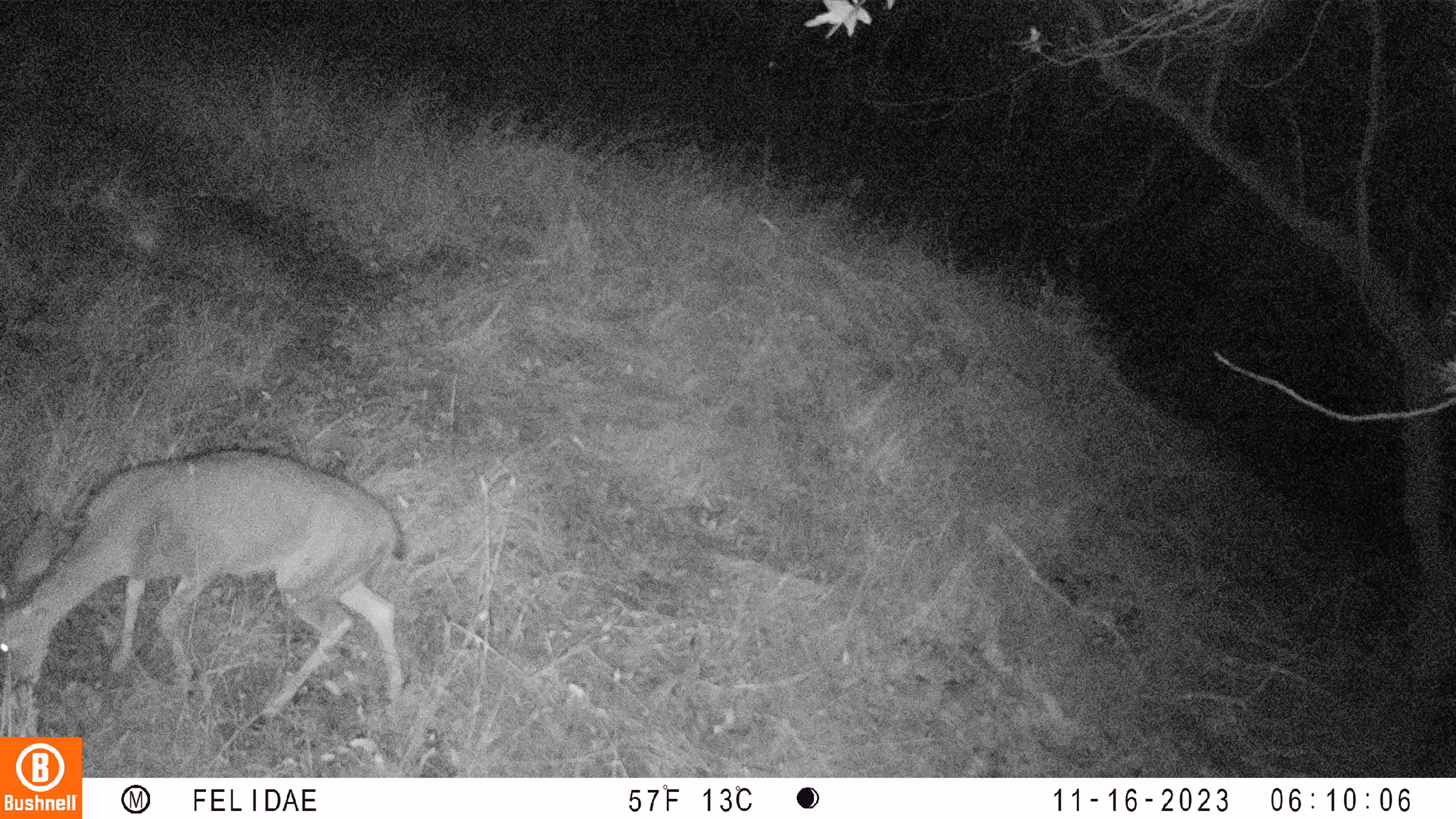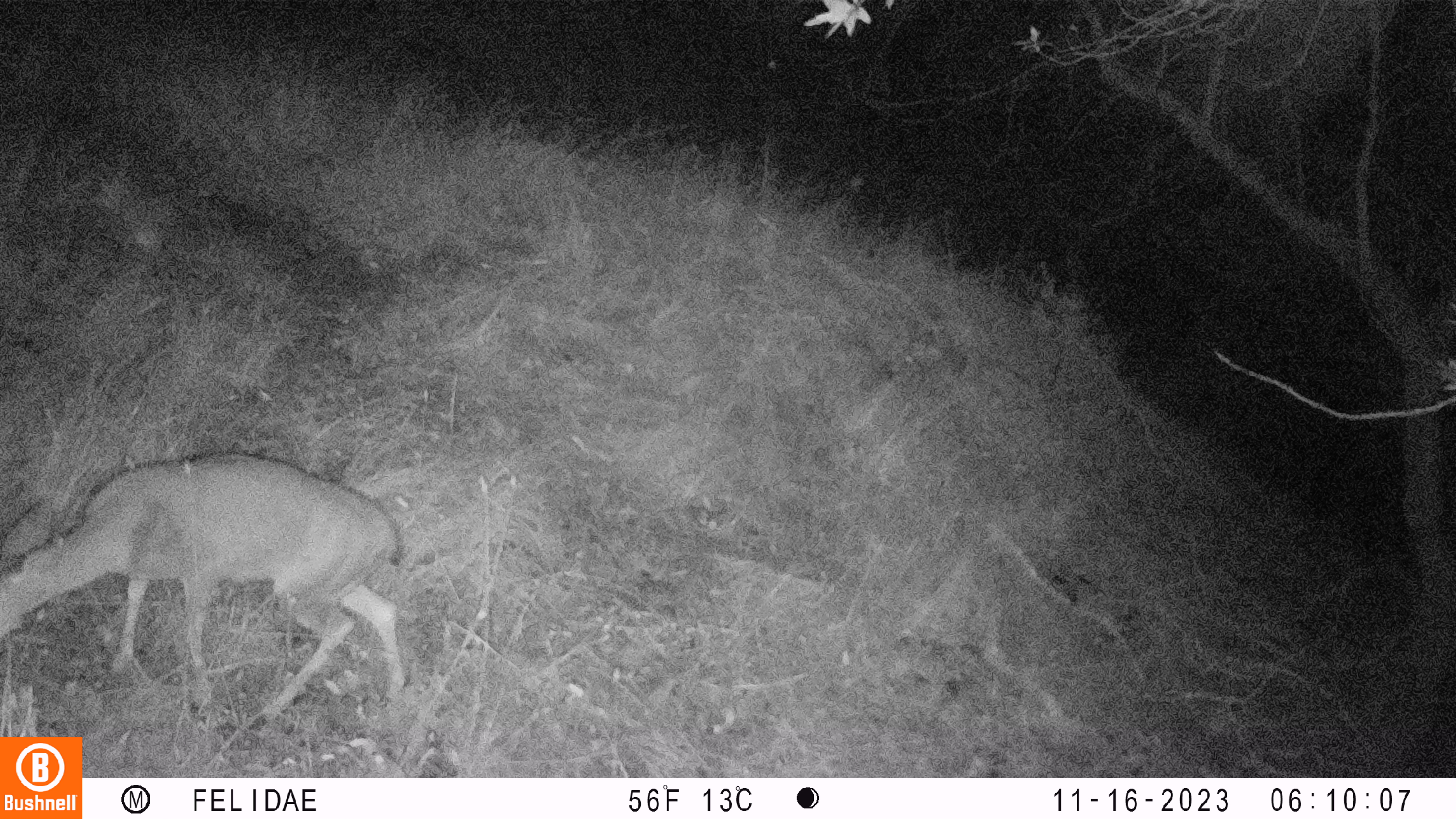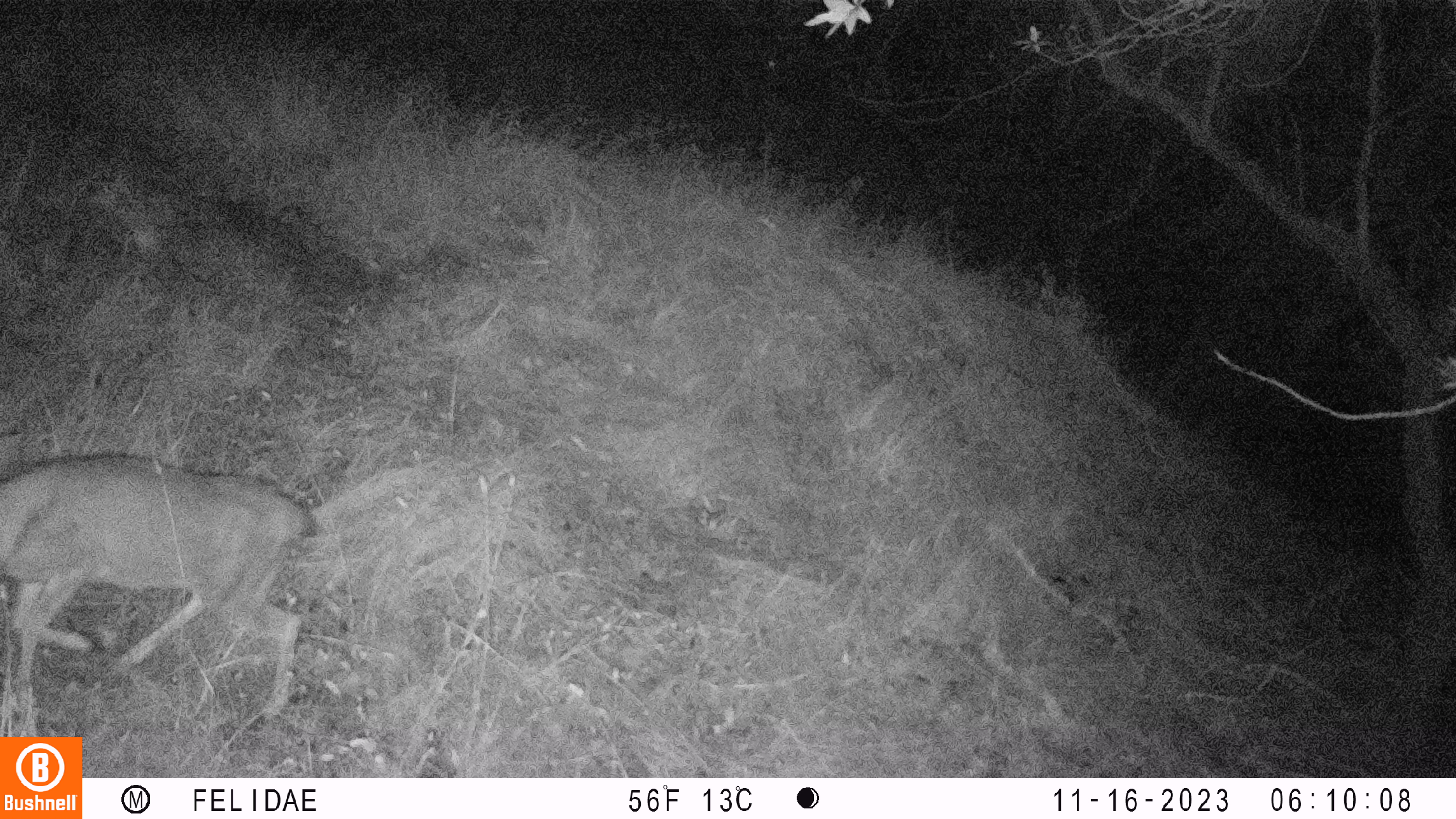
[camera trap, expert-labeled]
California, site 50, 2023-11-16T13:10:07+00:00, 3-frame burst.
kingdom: Animalia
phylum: Chordata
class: Mammalia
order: Artiodactyla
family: Cervidae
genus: Odocoileus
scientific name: Odocoileus hemionus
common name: mule deer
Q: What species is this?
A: Mule deer (Odocoileus hemionus).